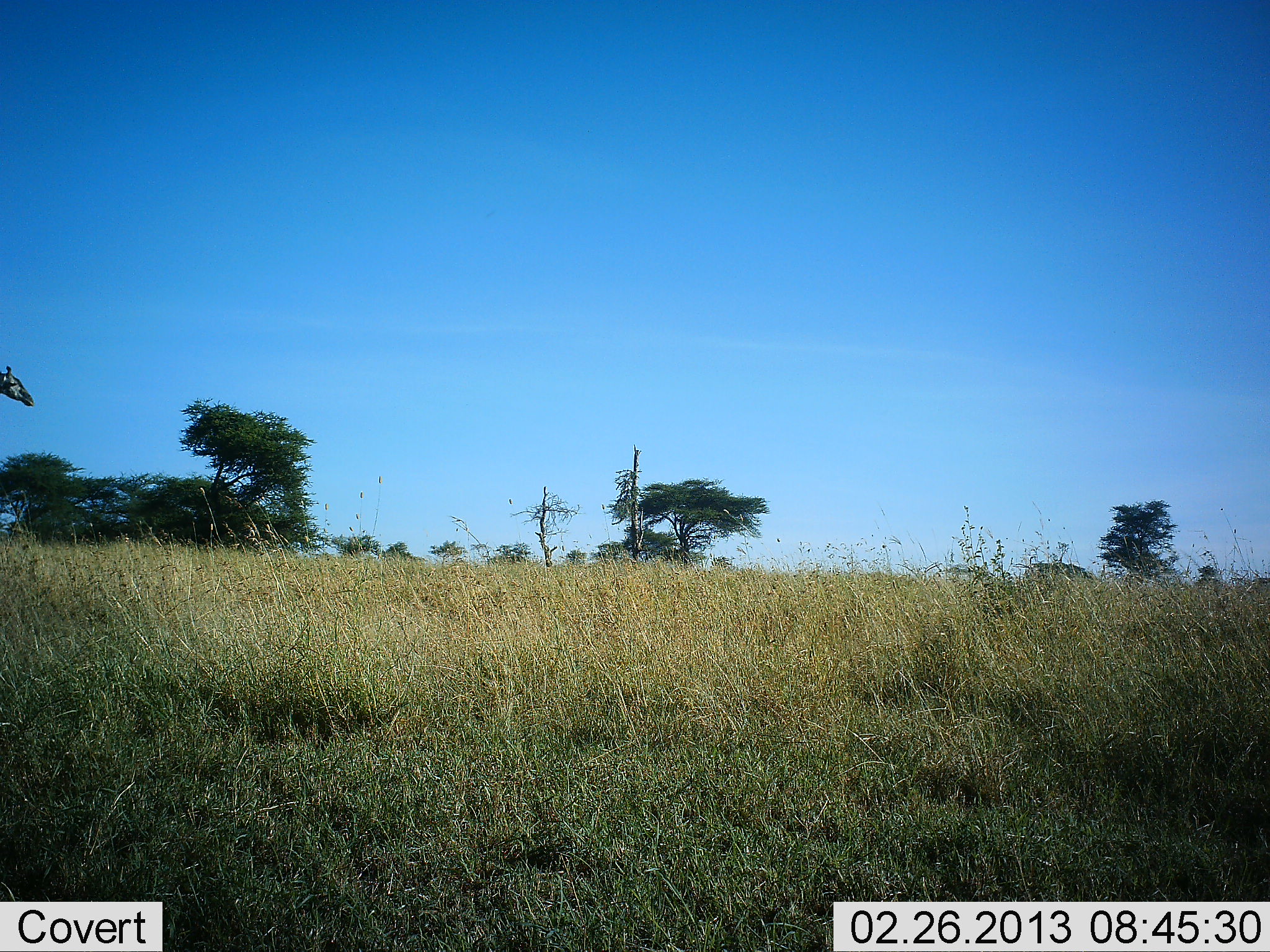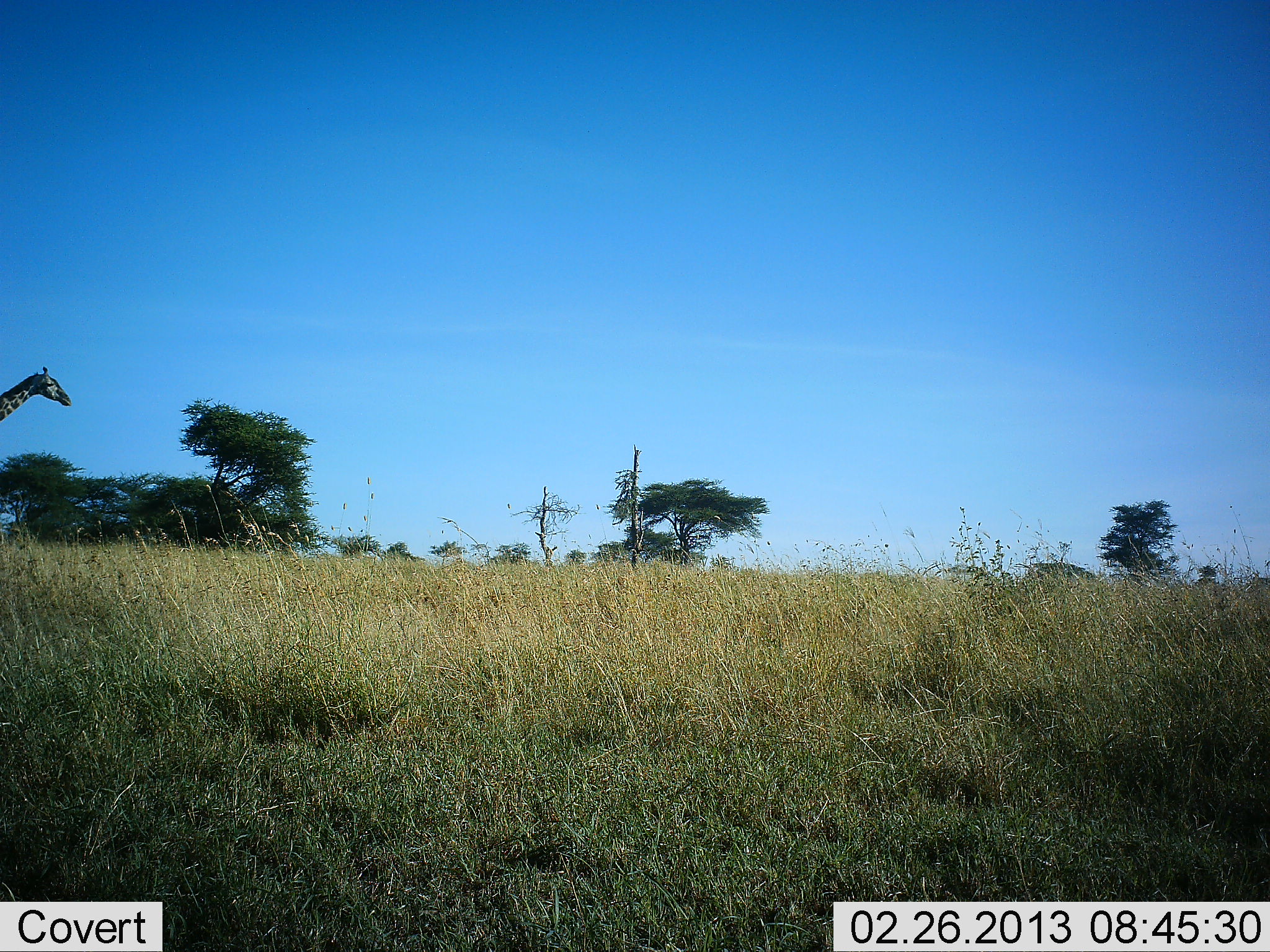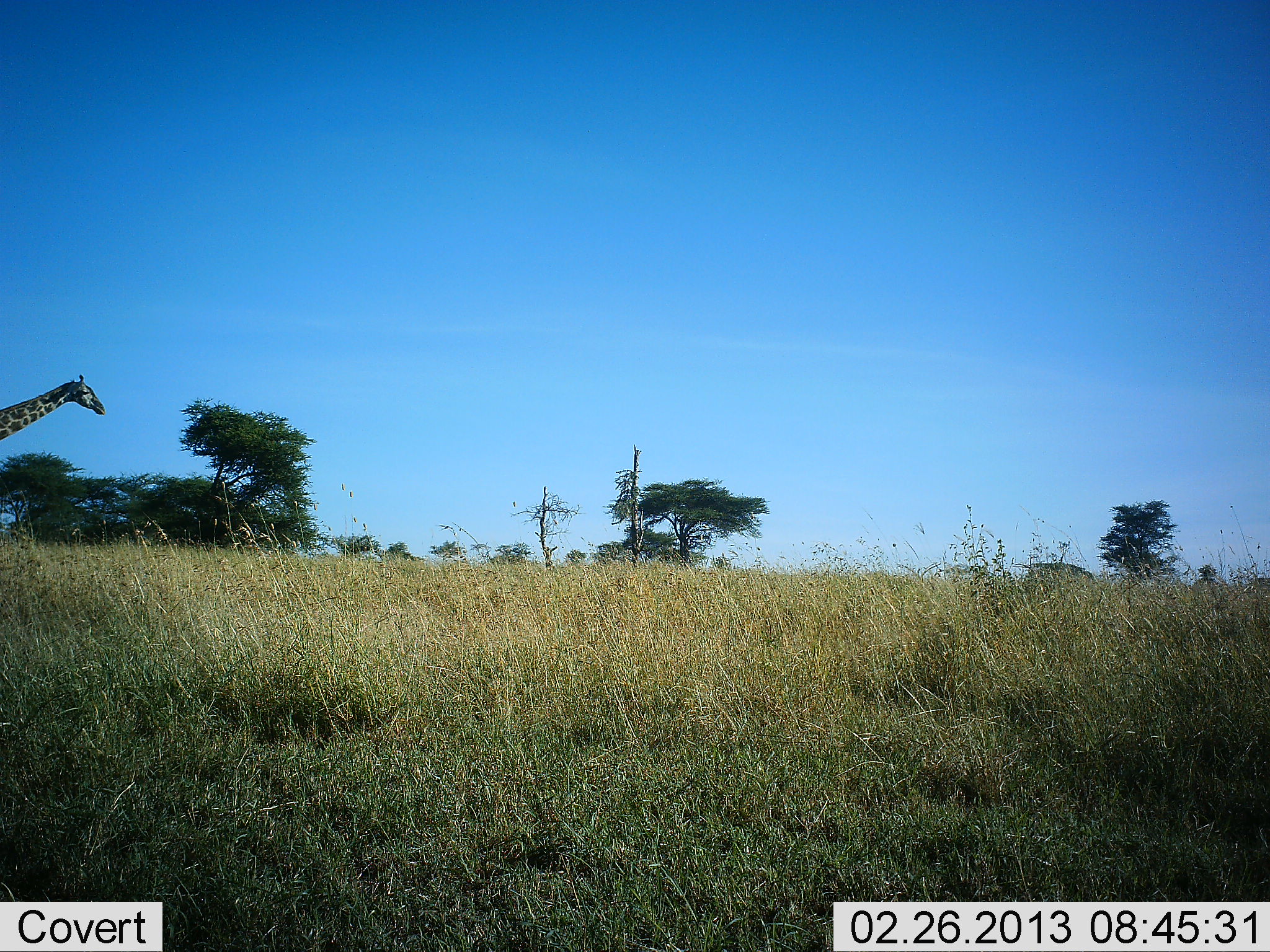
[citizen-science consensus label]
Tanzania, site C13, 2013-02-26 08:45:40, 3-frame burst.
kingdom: Animalia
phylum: Chordata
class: Mammalia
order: Artiodactyla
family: Giraffidae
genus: Giraffa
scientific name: Giraffa camelopardalis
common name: giraffe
Giraffe (Giraffa camelopardalis), count 1. Behavior (volunteer vote fractions): standing 0%, resting 0%, moving 100%, interacting 0%. Young present (vote fraction): 0%. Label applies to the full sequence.